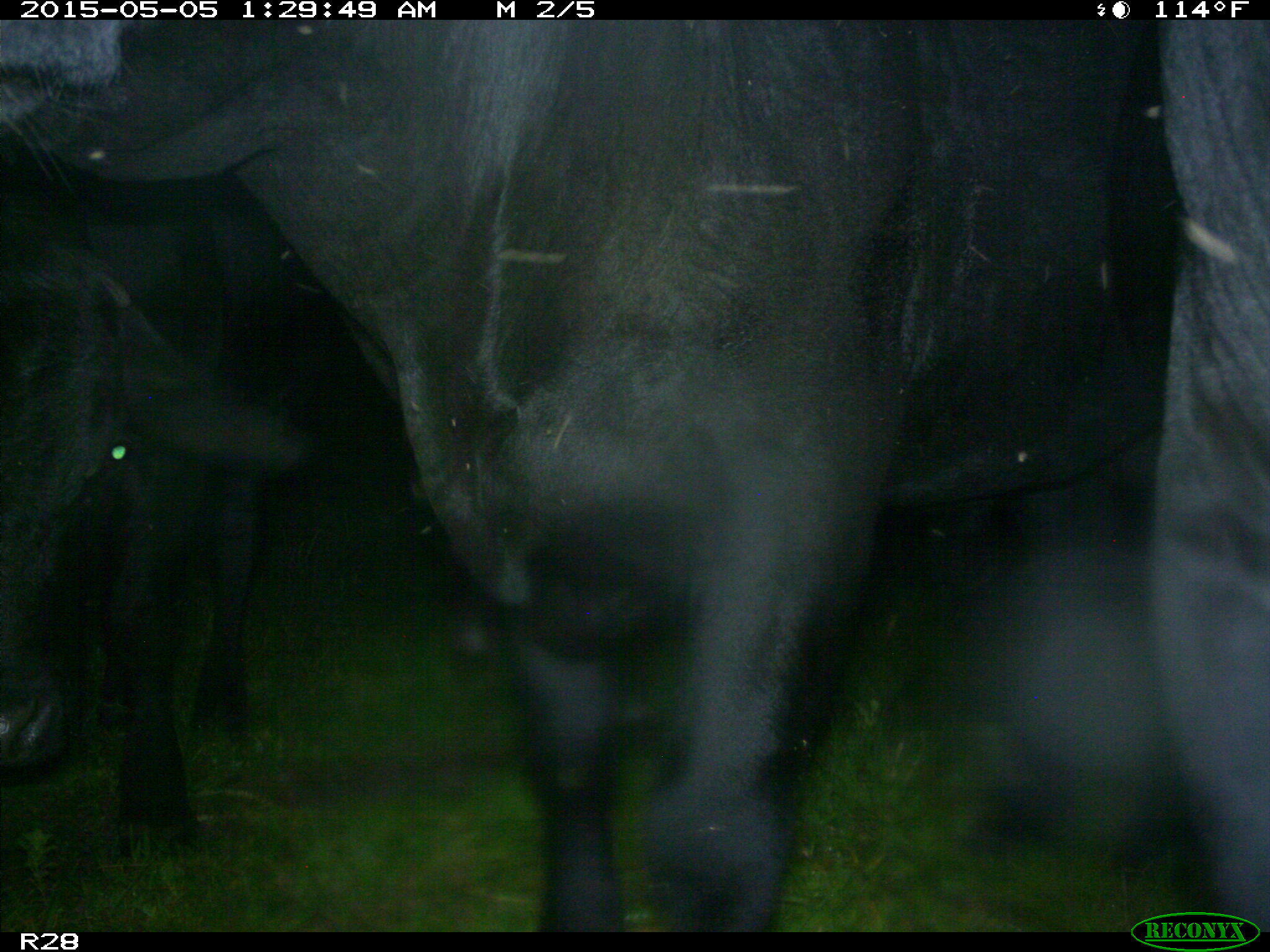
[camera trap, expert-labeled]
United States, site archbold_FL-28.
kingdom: Animalia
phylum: Chordata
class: Mammalia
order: Artiodactyla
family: Bovidae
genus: Bos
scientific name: Bos taurus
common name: domestic cow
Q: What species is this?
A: Bos taurus (domestic cow).